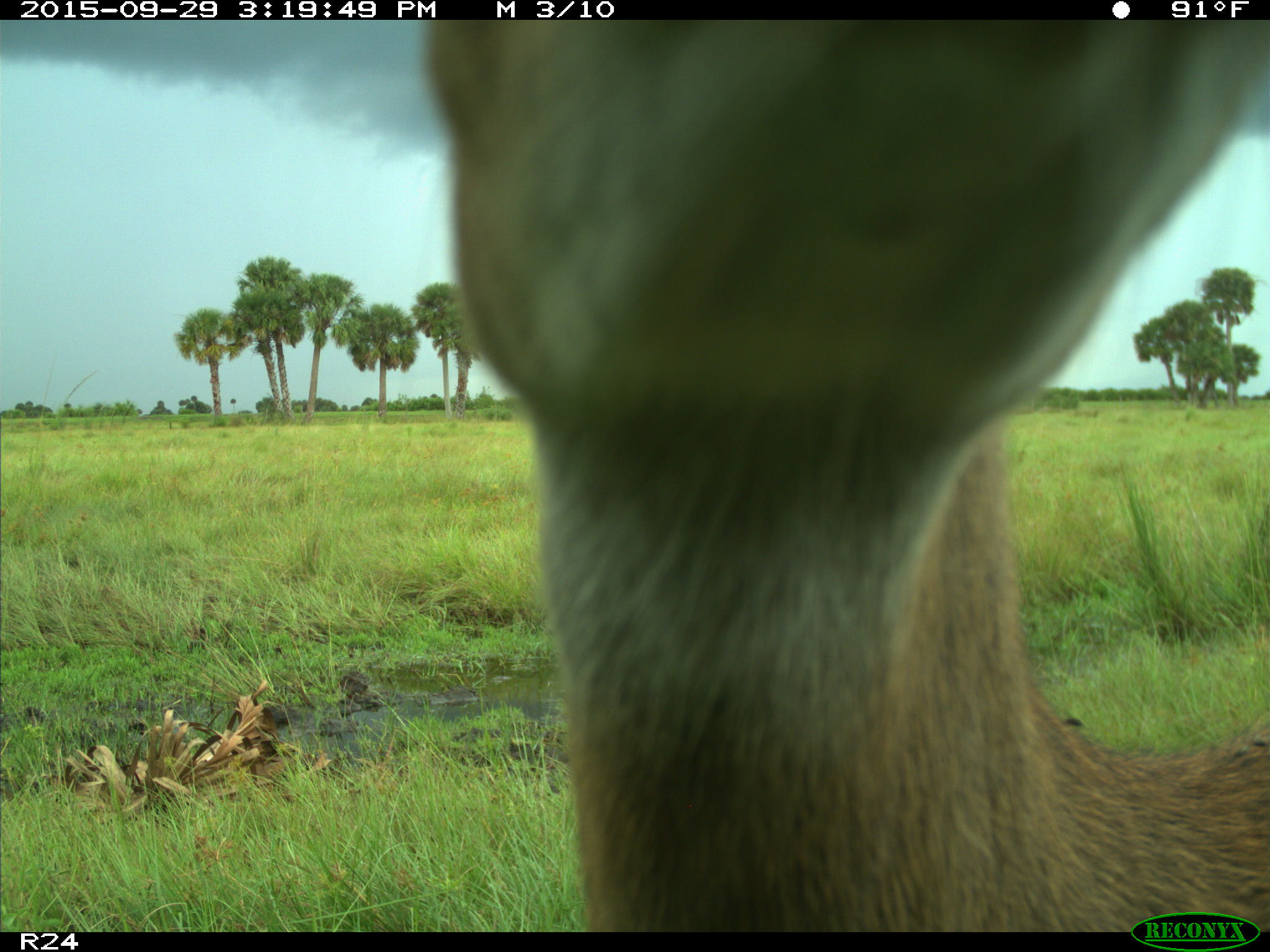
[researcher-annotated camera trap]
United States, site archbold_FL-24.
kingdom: Animalia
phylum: Chordata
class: Mammalia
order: Artiodactyla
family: Cervidae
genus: Odocoileus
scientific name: Odocoileus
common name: deer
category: unidentified deer